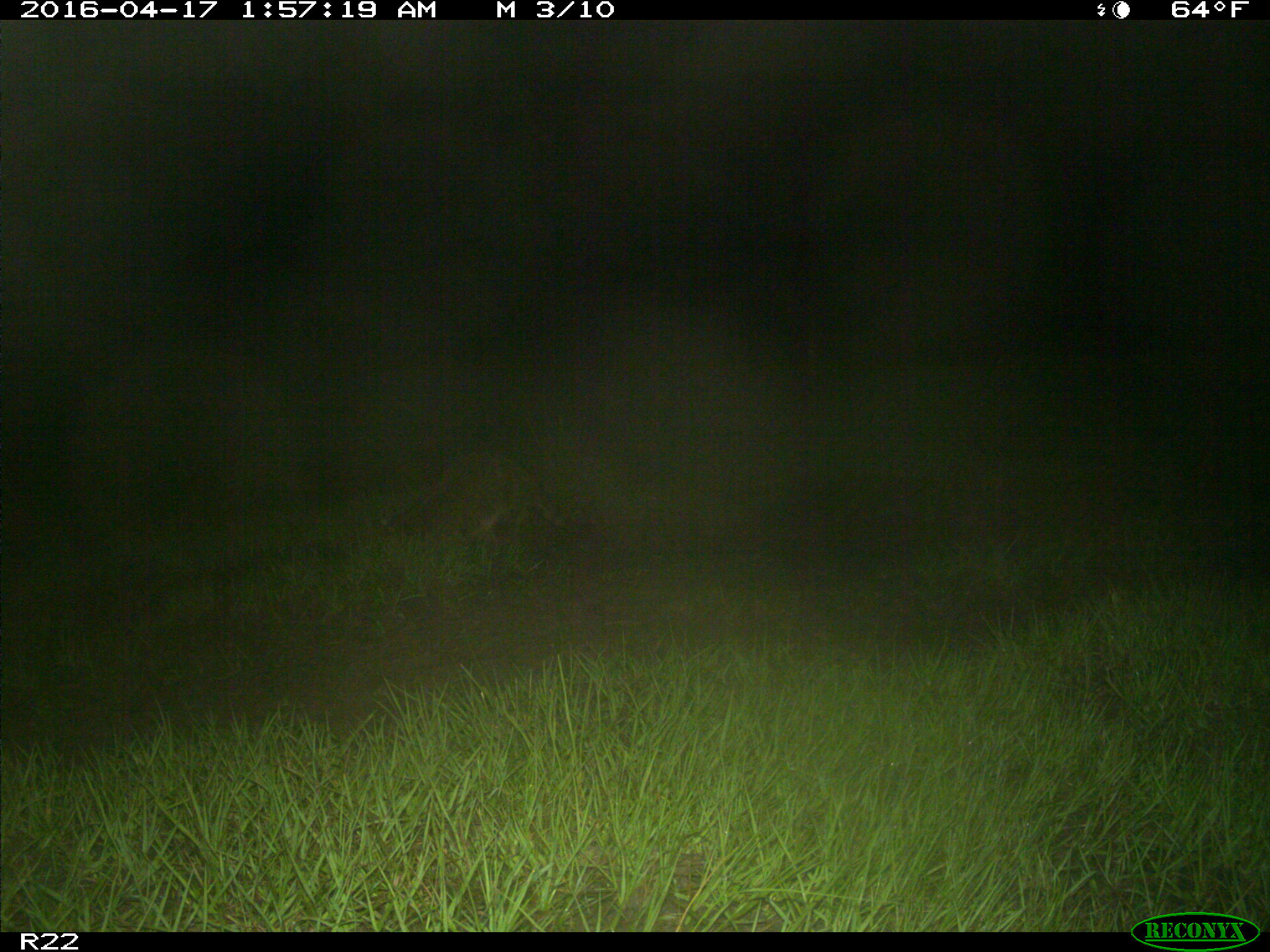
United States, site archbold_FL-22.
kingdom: Animalia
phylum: Chordata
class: Mammalia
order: Carnivora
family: Procyonidae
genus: Procyon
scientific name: Procyon lotor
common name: common raccoon